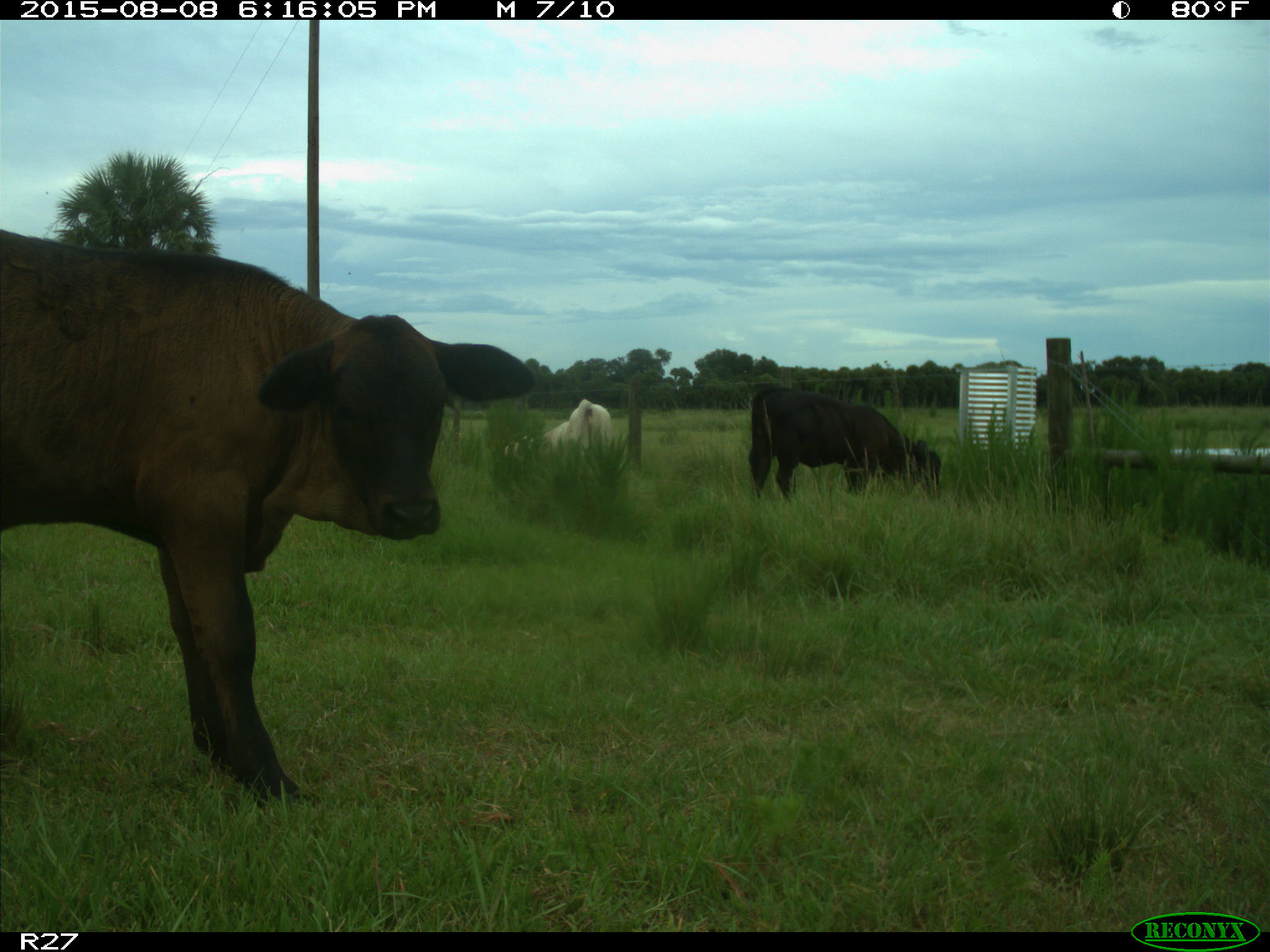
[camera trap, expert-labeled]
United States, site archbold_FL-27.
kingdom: Animalia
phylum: Chordata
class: Mammalia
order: Artiodactyla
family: Bovidae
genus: Bos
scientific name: Bos taurus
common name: domestic cow